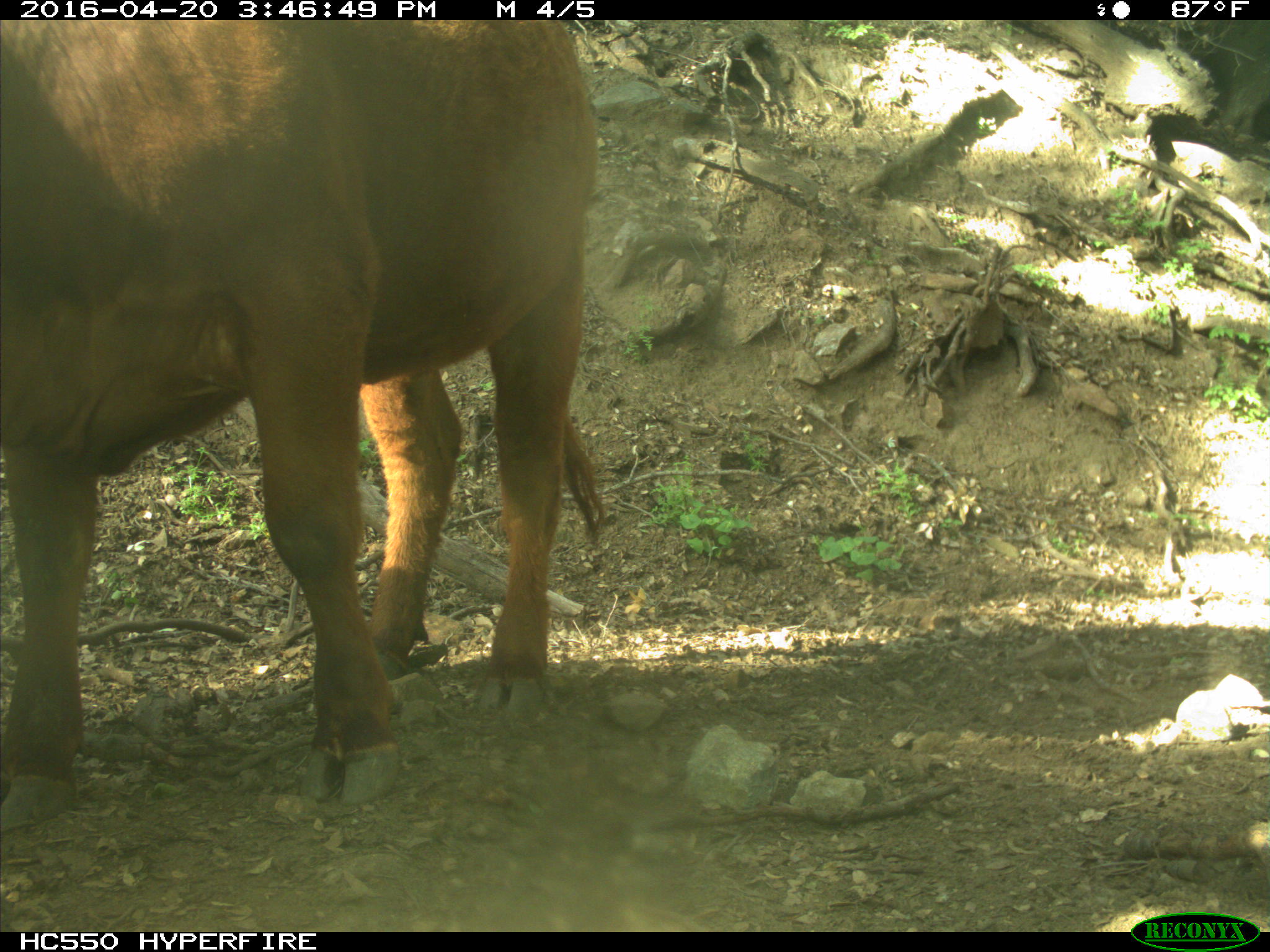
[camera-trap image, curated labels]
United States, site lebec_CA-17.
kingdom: Animalia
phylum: Chordata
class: Mammalia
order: Artiodactyla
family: Bovidae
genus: Bos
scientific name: Bos taurus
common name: domestic cow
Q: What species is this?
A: Bos taurus (domestic cow).